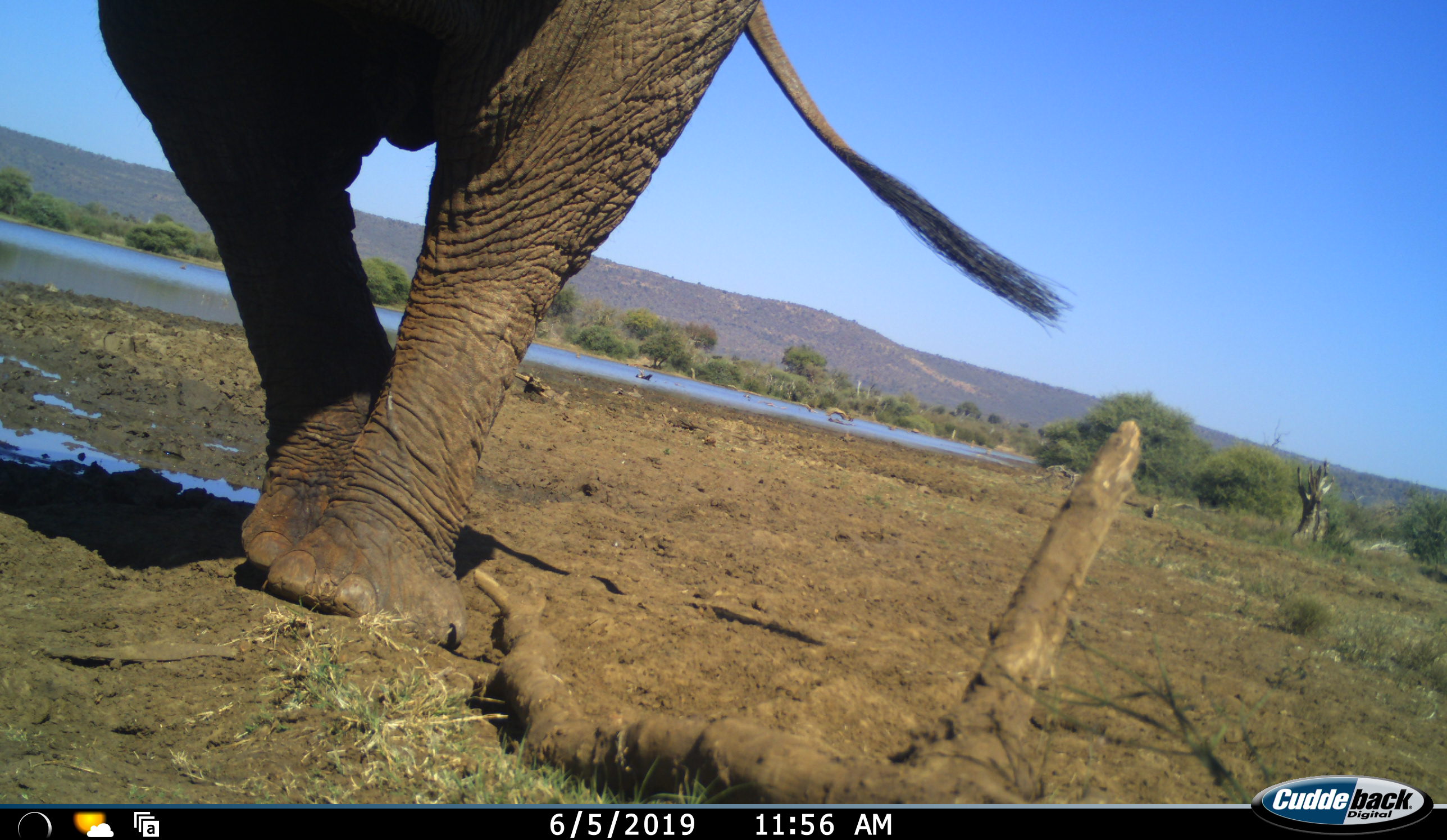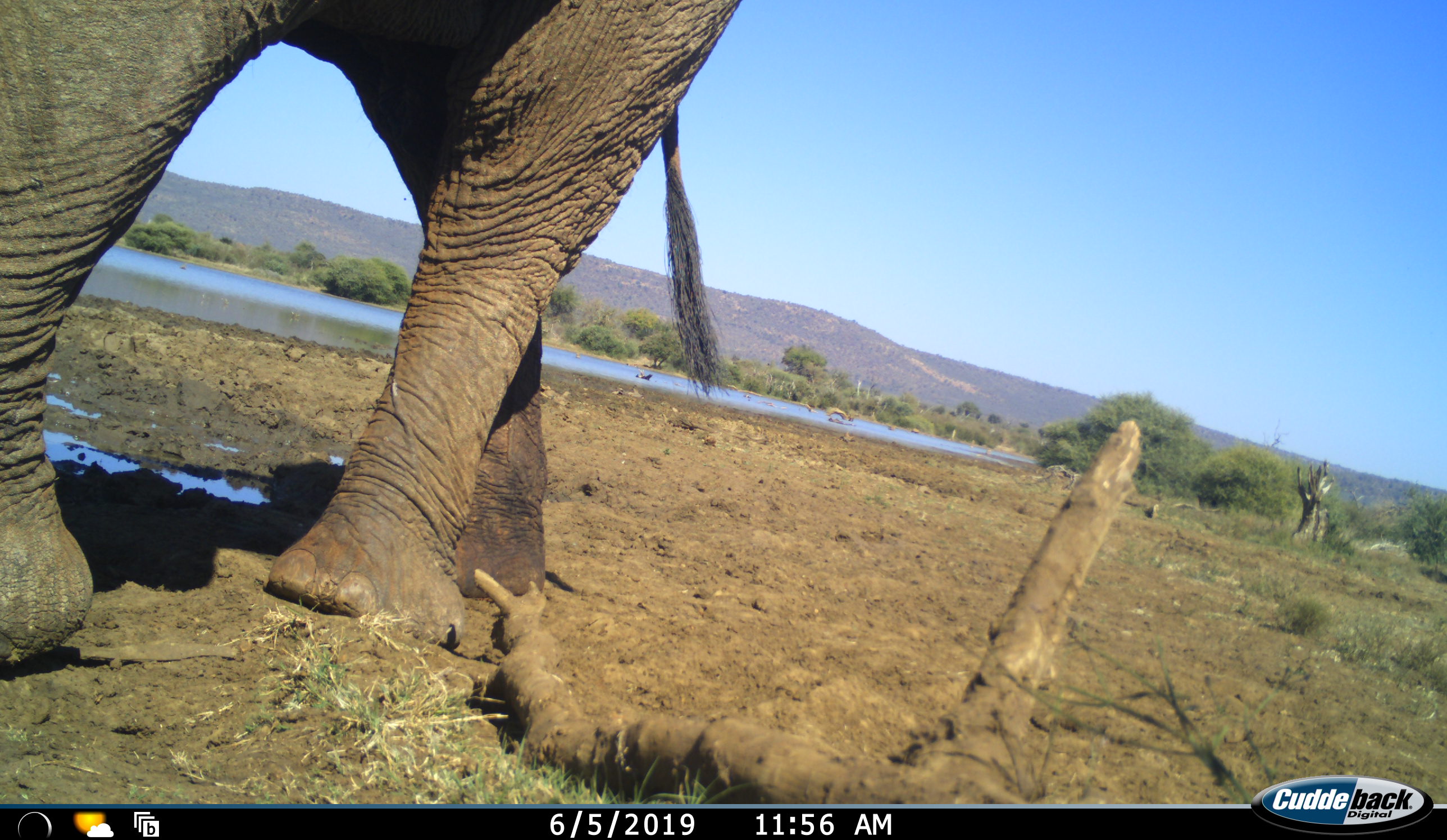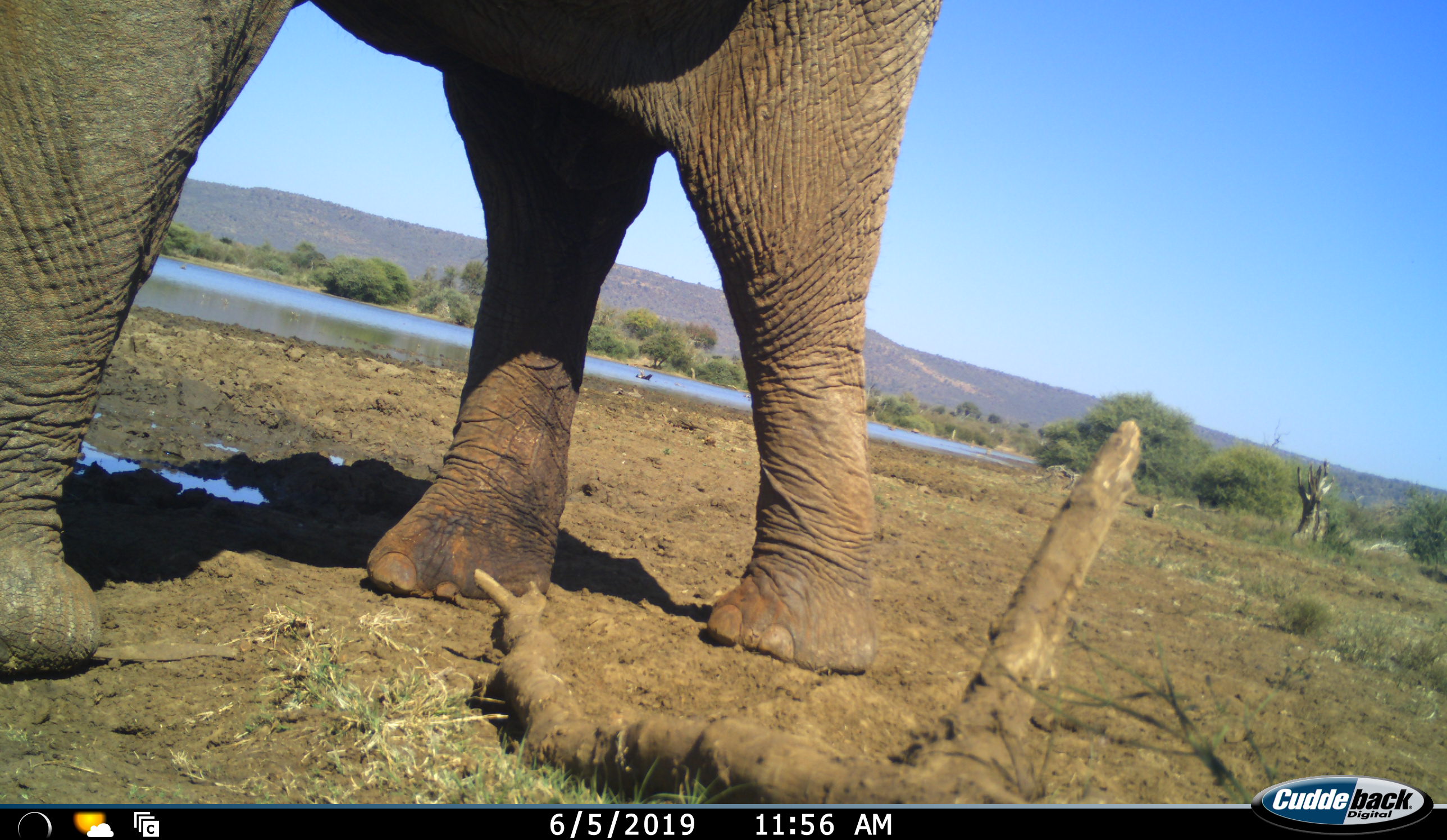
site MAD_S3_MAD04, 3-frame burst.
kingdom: Animalia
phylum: Chordata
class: Mammalia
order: Proboscidea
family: Elephantidae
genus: Loxodonta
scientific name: Loxodonta africana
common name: african bush elephant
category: elephant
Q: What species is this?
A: Elephant (african bush elephant) (Loxodonta africana).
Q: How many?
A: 1.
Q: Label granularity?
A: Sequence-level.